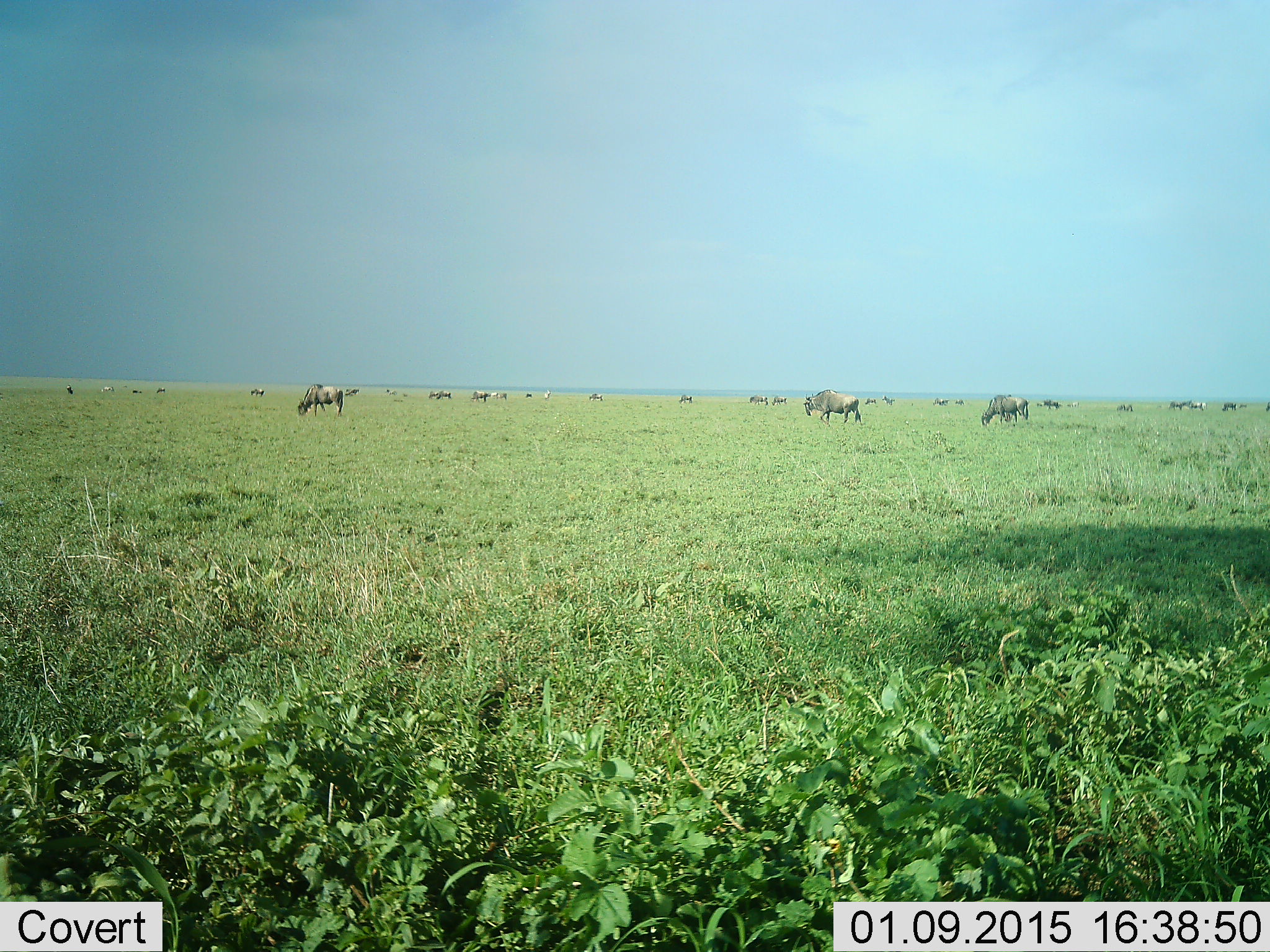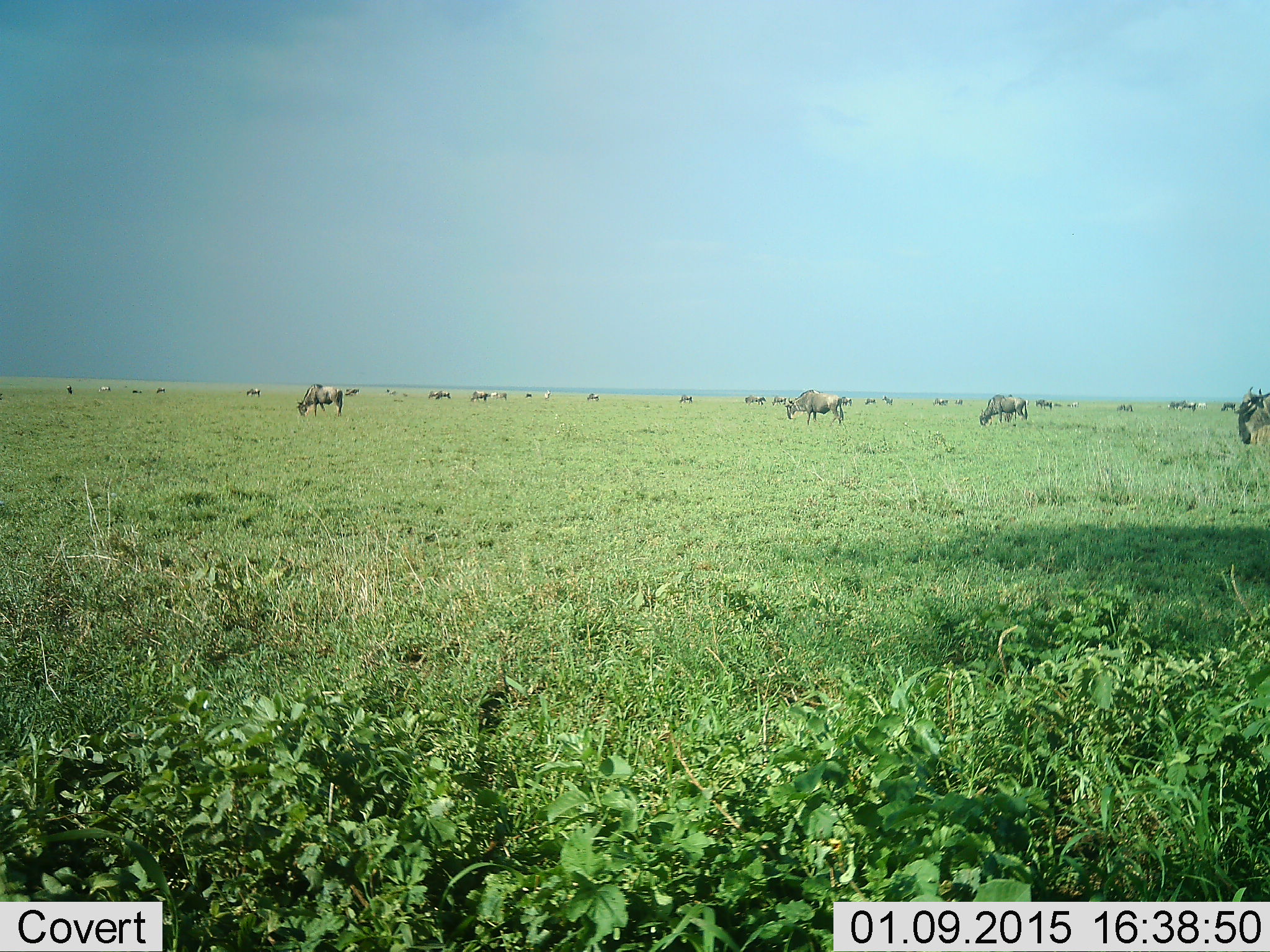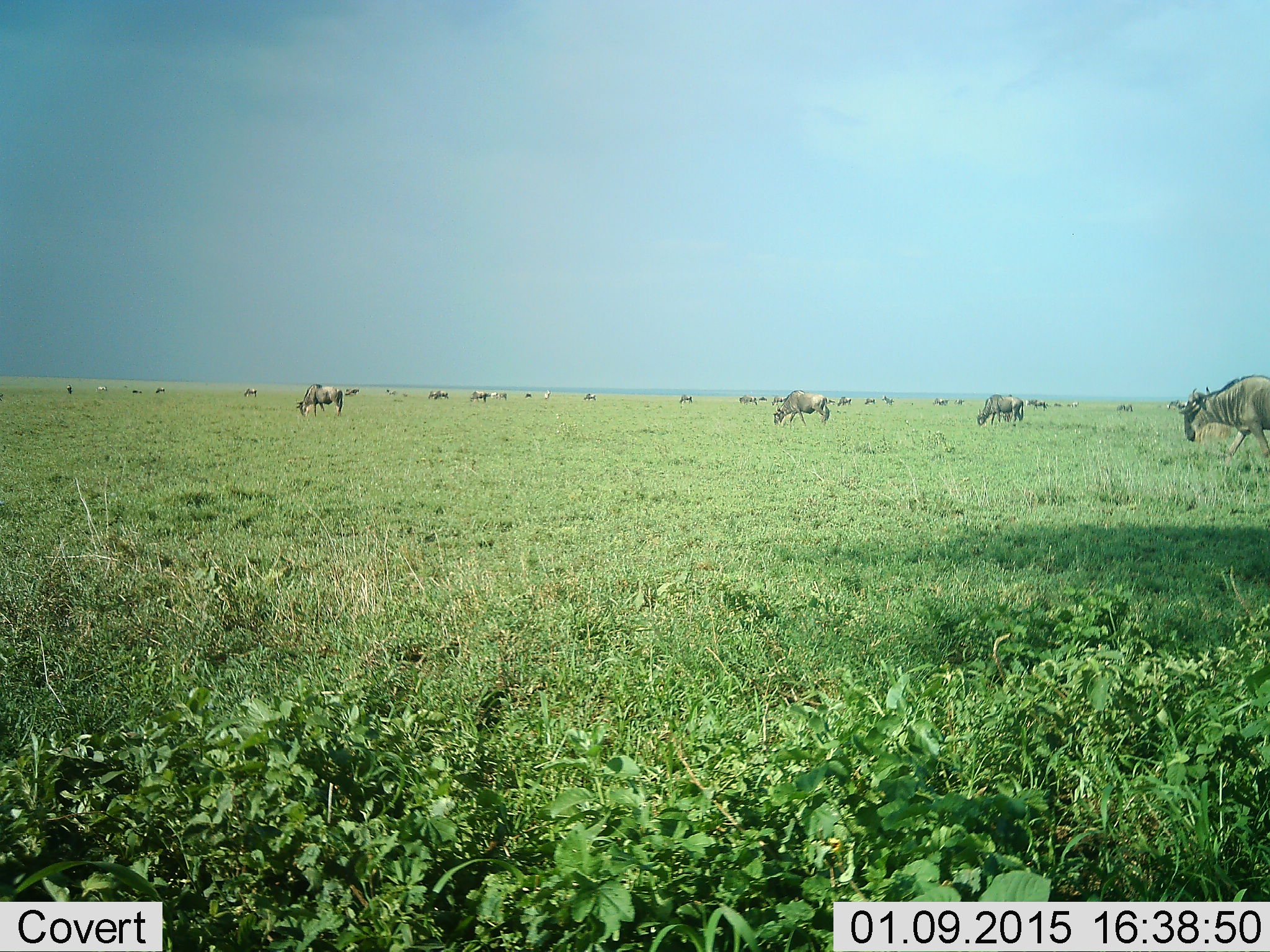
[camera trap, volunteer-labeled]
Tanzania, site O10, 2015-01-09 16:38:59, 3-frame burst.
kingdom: Animalia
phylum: Chordata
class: Mammalia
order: Artiodactyla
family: Bovidae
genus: Connochaetes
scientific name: Connochaetes taurinus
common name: blue wildebeest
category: wildebeest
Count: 11-50.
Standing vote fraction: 20%.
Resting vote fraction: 0%.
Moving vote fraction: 80%.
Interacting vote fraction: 0%.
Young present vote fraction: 0%.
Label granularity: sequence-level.